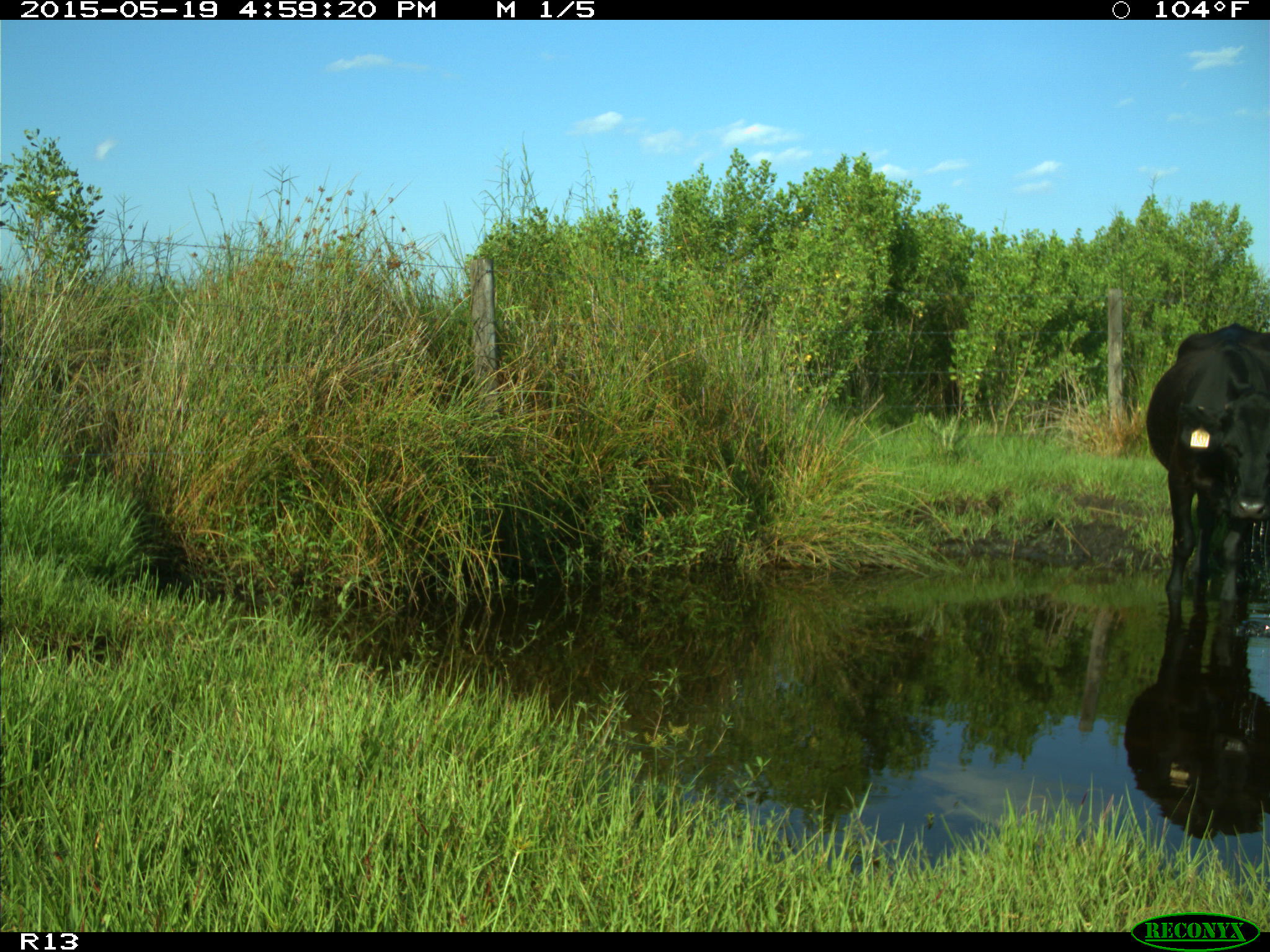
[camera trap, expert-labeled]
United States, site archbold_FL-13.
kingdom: Animalia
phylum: Chordata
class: Mammalia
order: Artiodactyla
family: Bovidae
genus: Bos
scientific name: Bos taurus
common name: domestic cow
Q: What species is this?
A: Bos taurus (domestic cow).